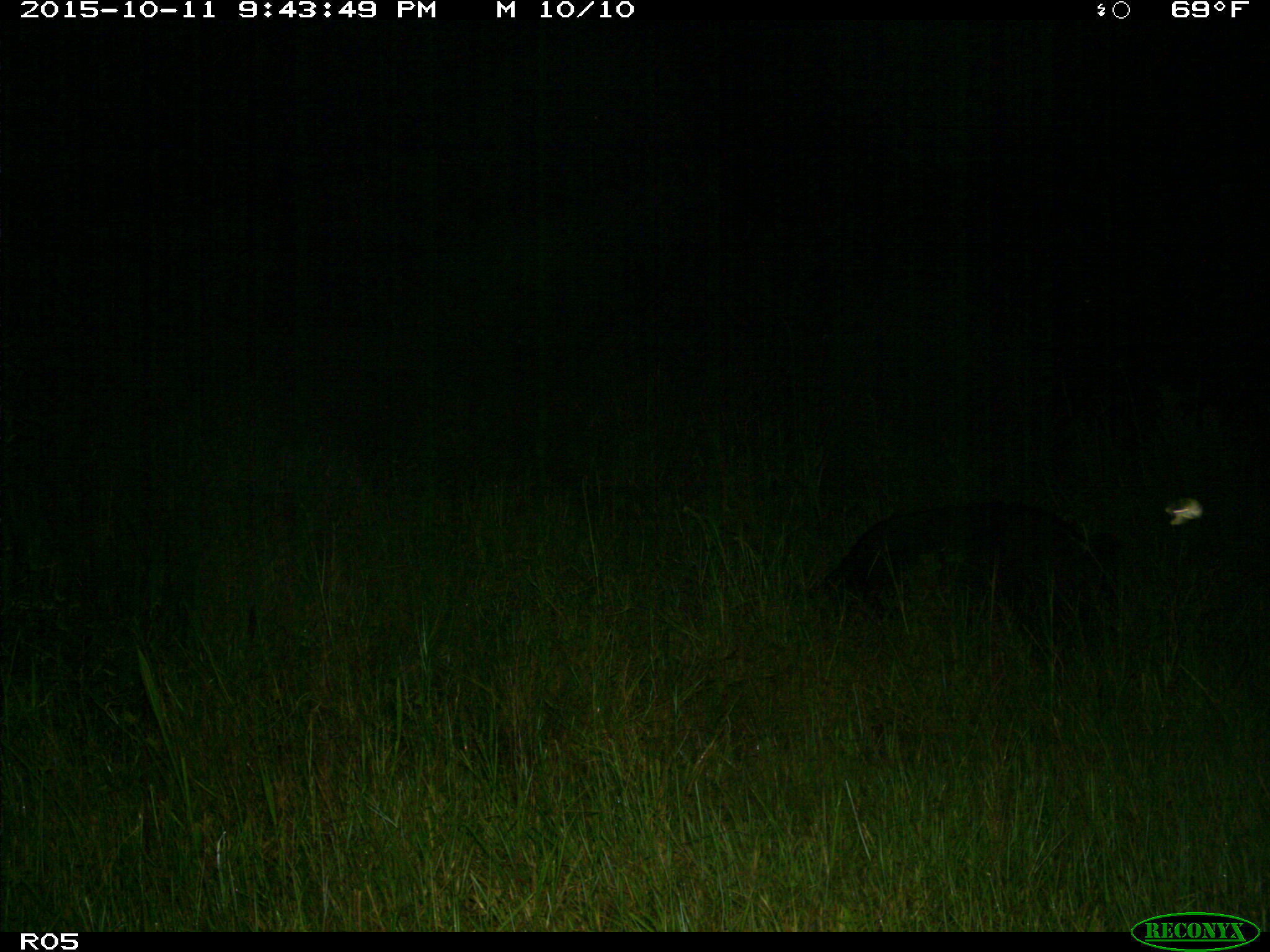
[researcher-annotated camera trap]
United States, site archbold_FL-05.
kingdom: Animalia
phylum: Chordata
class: Mammalia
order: Artiodactyla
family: Suidae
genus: Sus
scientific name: Sus scrofa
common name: wild boar